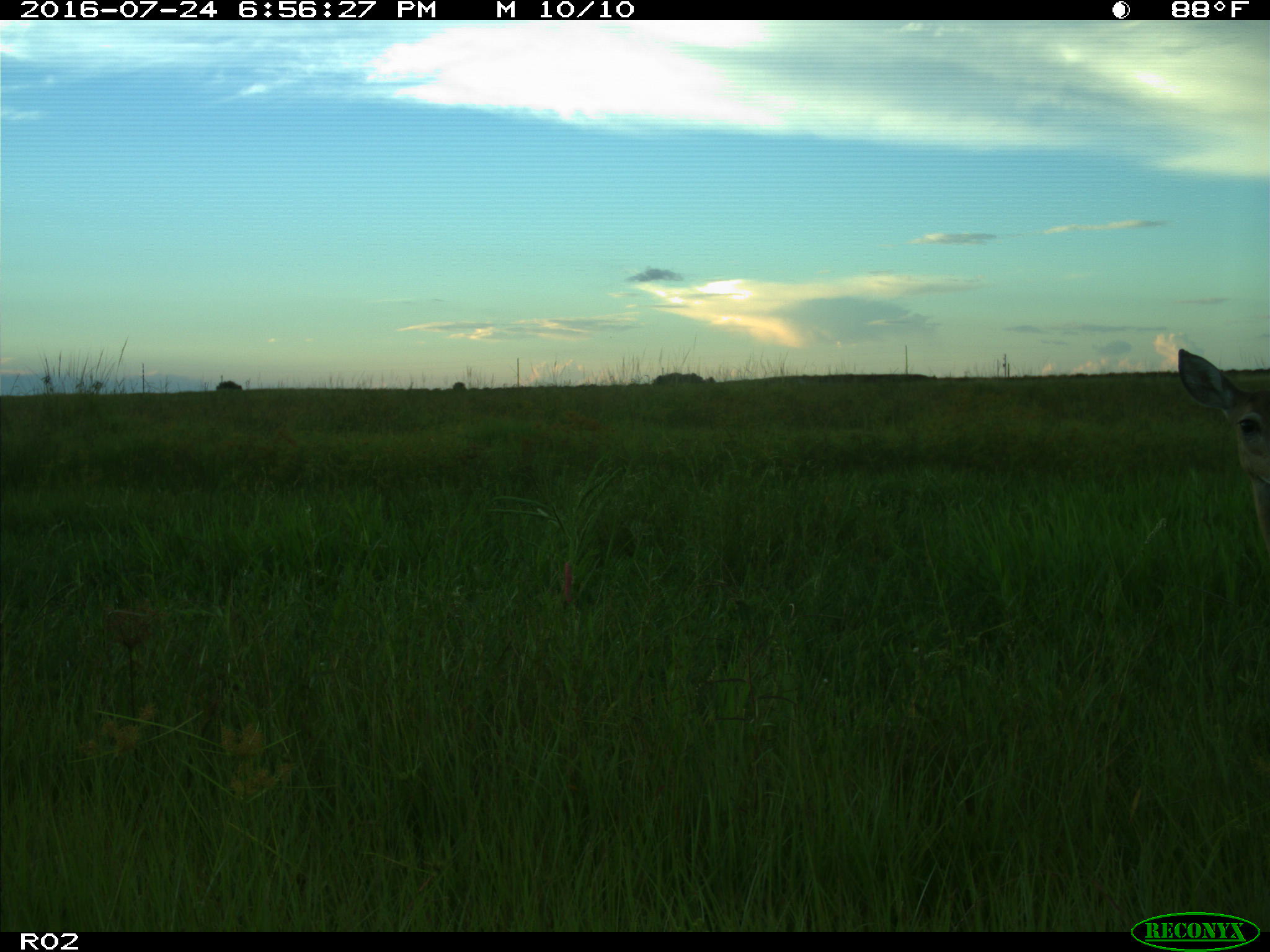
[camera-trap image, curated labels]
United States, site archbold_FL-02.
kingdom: Animalia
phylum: Chordata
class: Mammalia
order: Artiodactyla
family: Cervidae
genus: Odocoileus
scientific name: Odocoileus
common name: deer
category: unidentified deer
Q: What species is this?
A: Unidentified deer (deer) (Odocoileus).